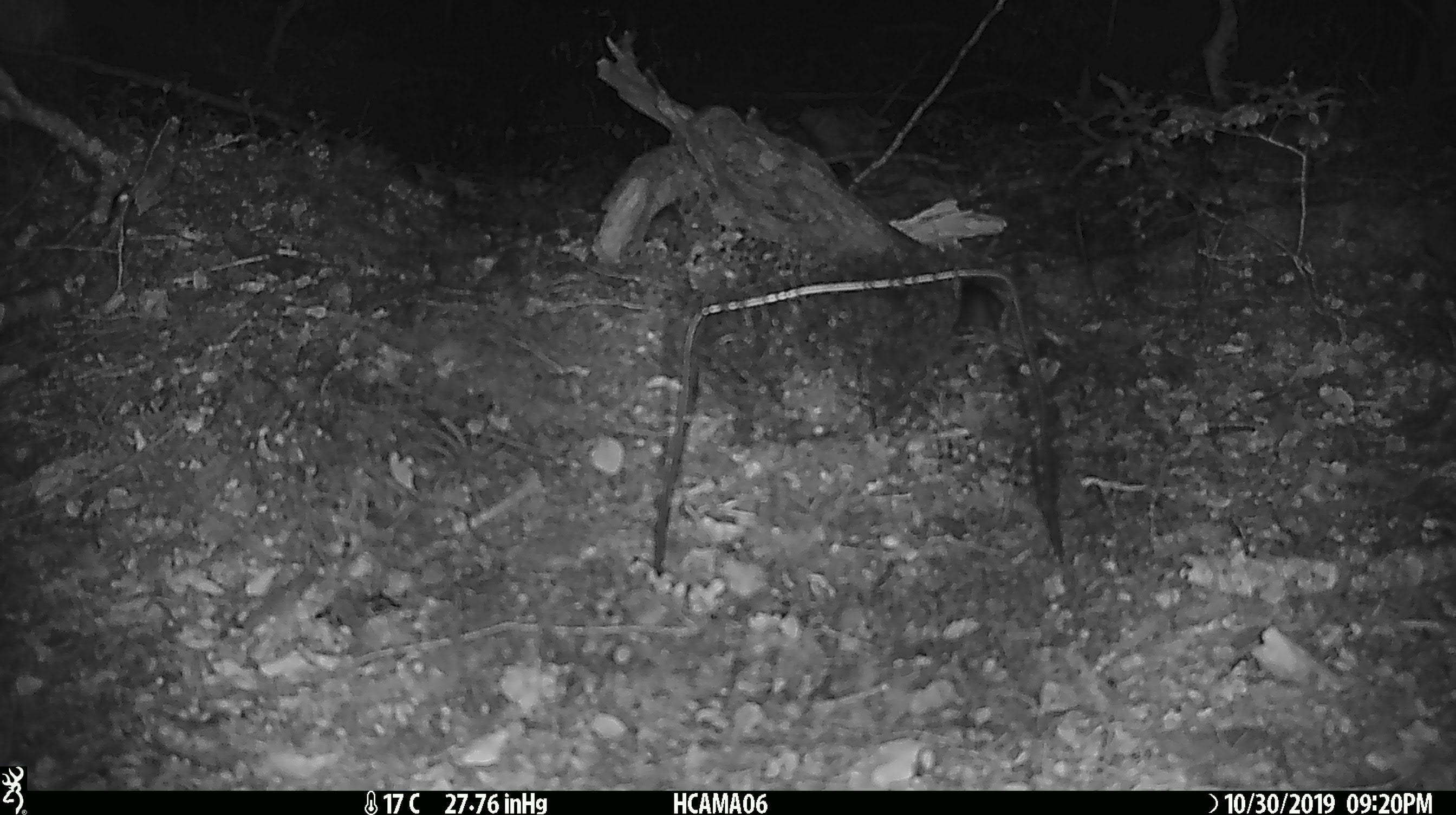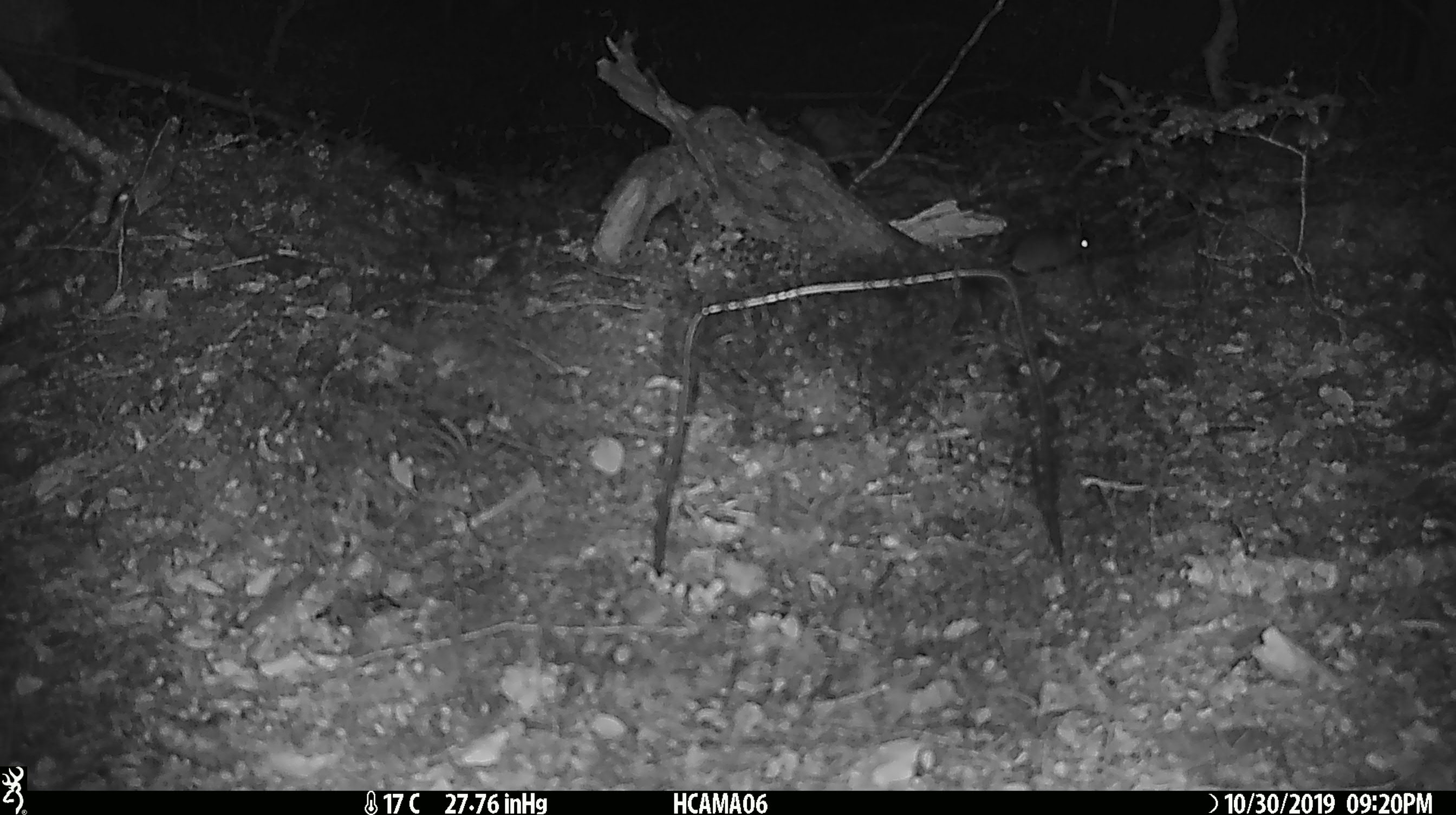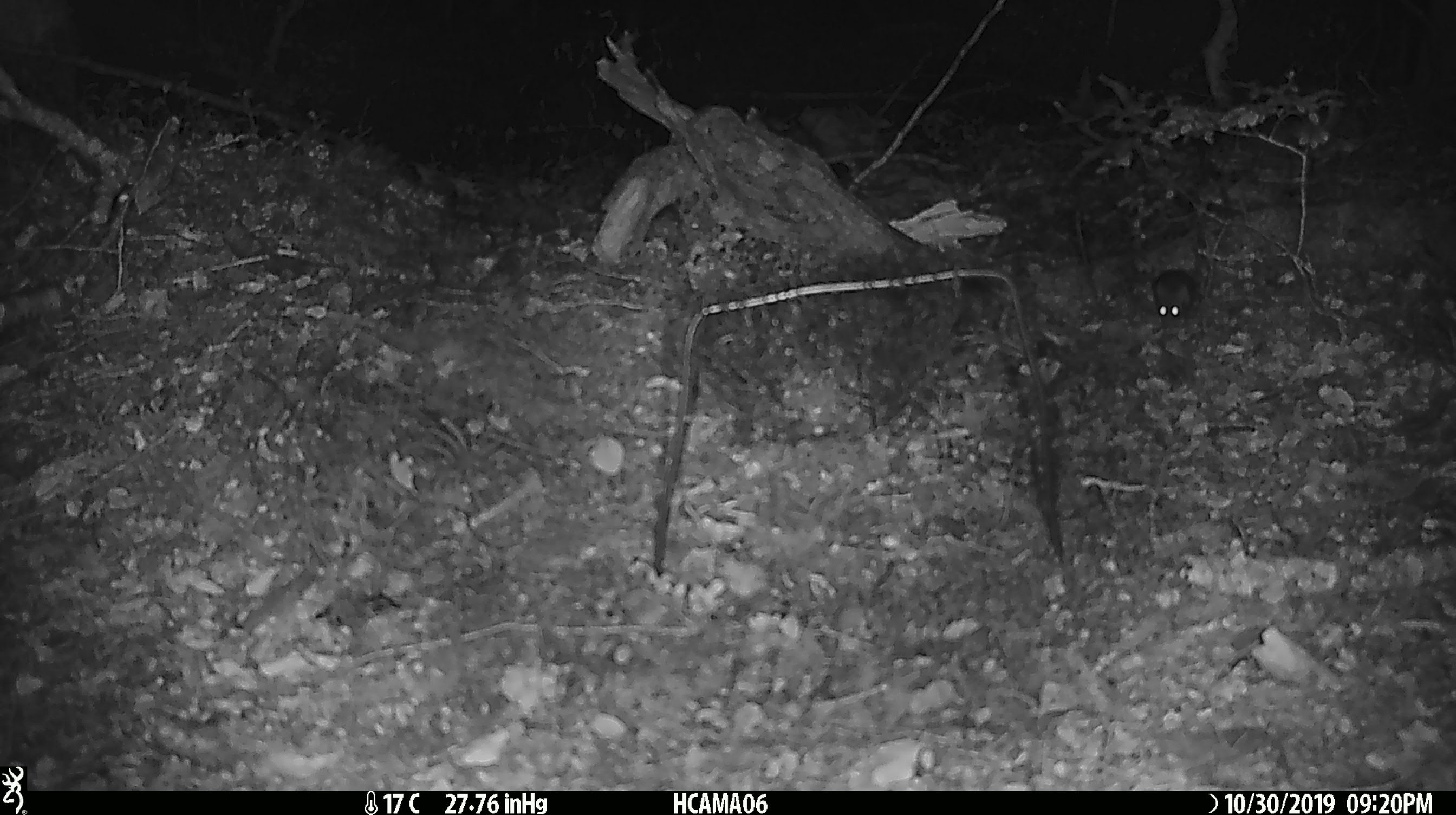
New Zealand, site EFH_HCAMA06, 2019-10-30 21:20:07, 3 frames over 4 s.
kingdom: Animalia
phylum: Chordata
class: Mammalia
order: Rodentia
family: Muridae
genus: Mus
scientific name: Mus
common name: mouse